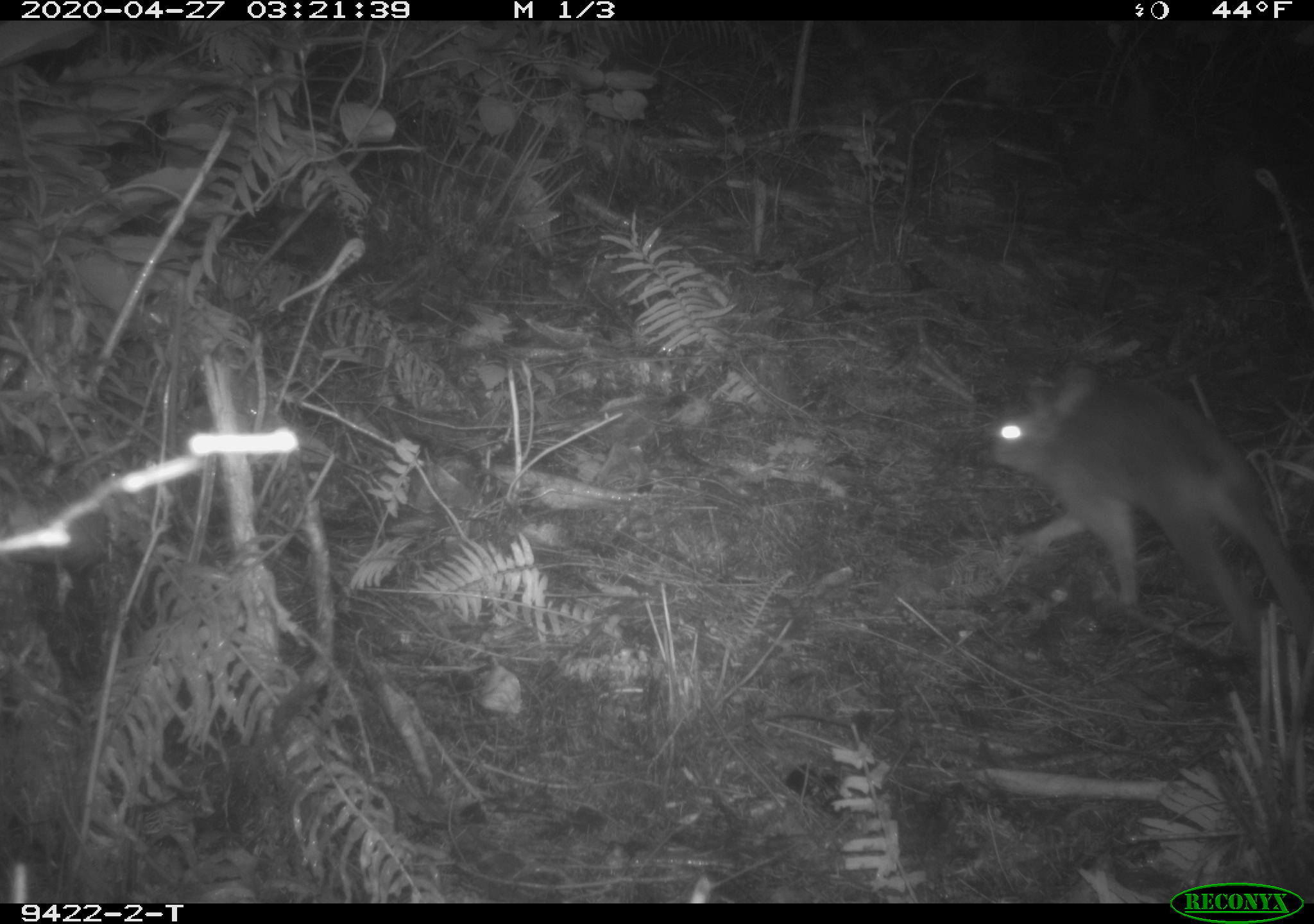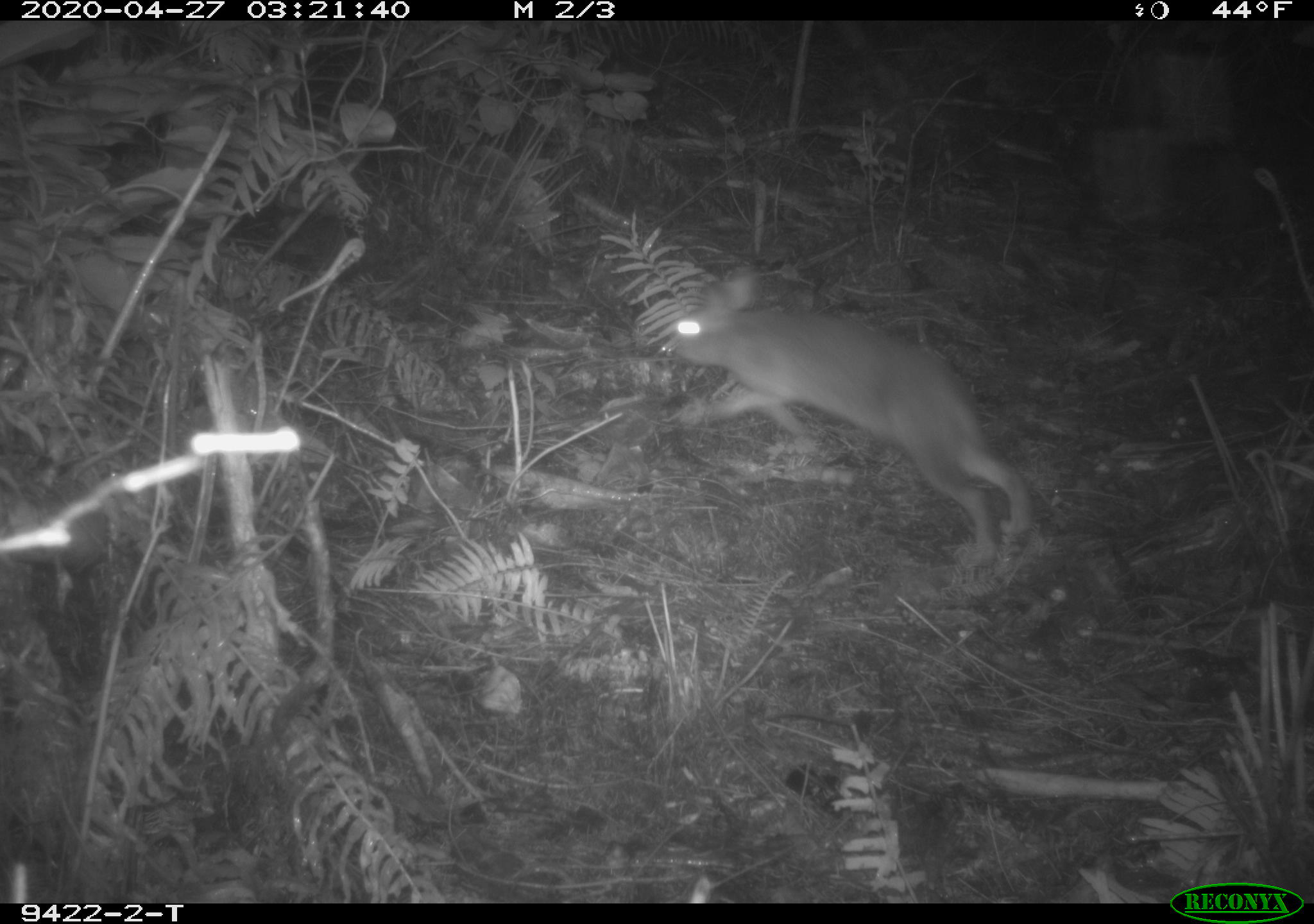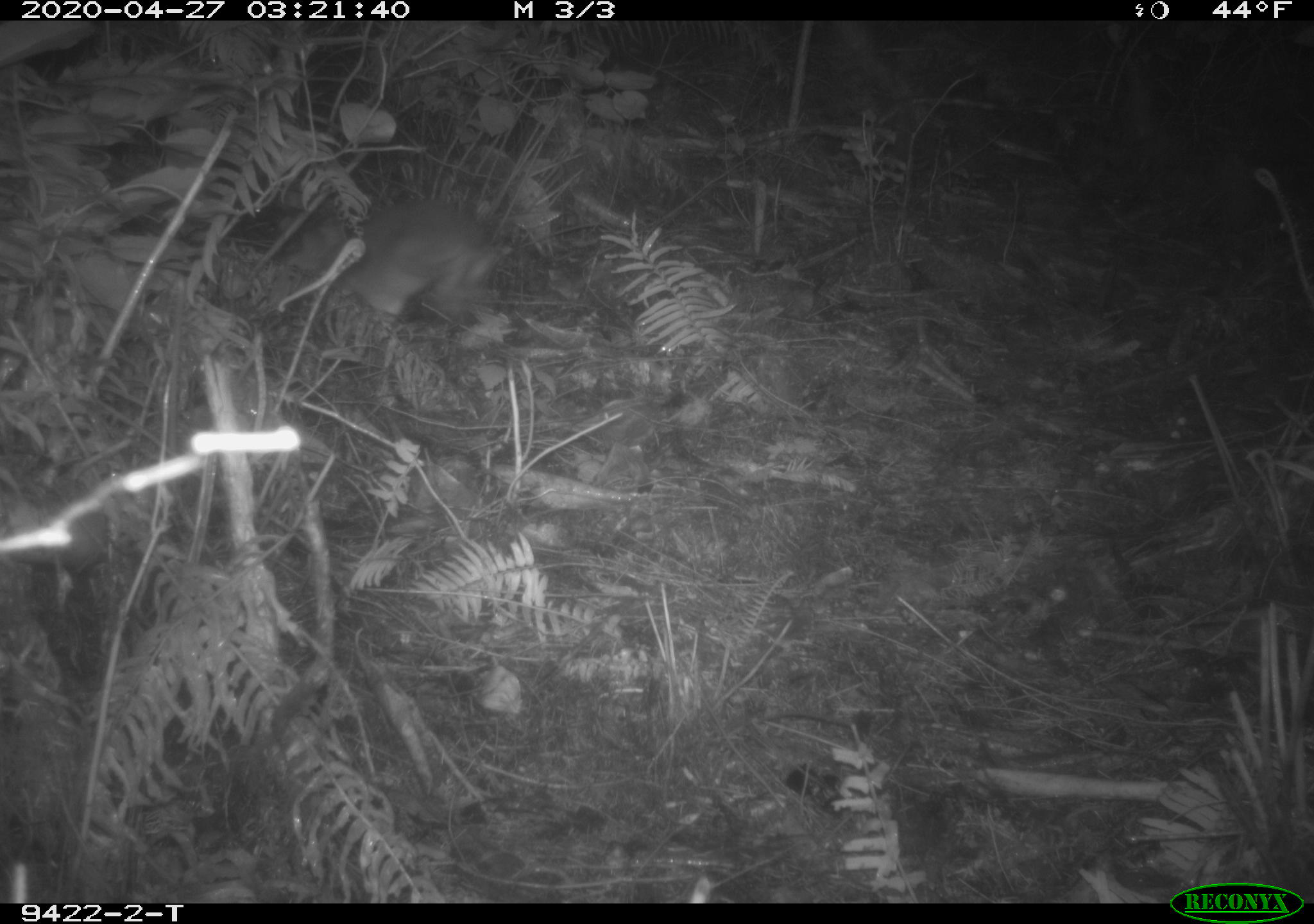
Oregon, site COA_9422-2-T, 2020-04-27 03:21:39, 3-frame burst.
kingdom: Animalia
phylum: Chordata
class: Mammalia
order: Lagomorpha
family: Leporidae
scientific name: Leporidae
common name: hares and rabbits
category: leporidae family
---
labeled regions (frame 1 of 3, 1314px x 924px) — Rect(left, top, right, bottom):
leporidae family: Rect(982, 363, 1308, 676)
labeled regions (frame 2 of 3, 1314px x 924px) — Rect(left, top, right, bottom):
leporidae family: Rect(673, 255, 1040, 583)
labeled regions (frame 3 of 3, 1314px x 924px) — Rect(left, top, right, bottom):
leporidae family: Rect(329, 205, 509, 326)